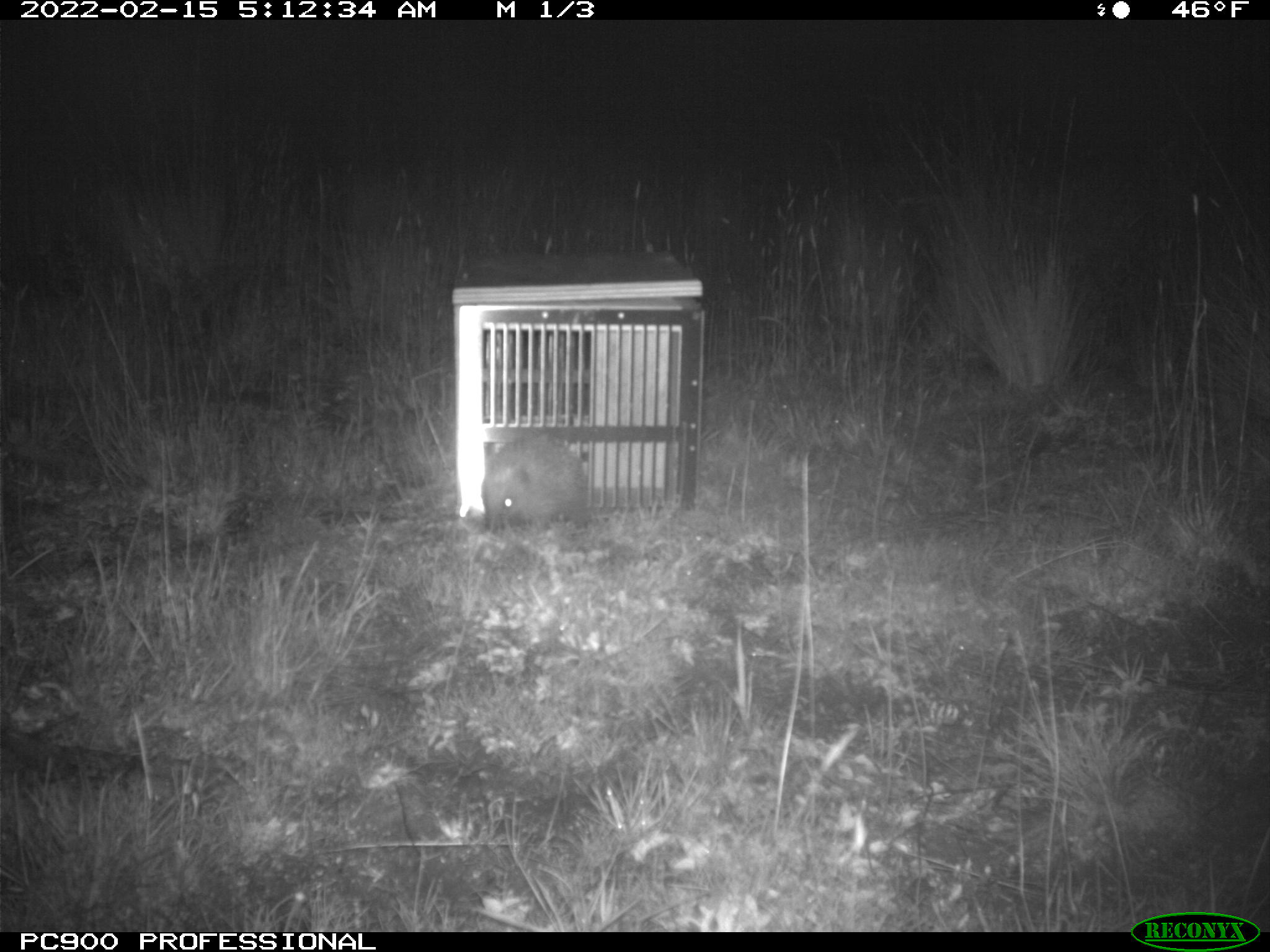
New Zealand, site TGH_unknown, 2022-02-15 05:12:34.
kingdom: Animalia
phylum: Chordata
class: Mammalia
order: Eulipotyphla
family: Erinaceidae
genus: Erinaceus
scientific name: Erinaceus europaeus europaeus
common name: european hedgehog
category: hedgehog